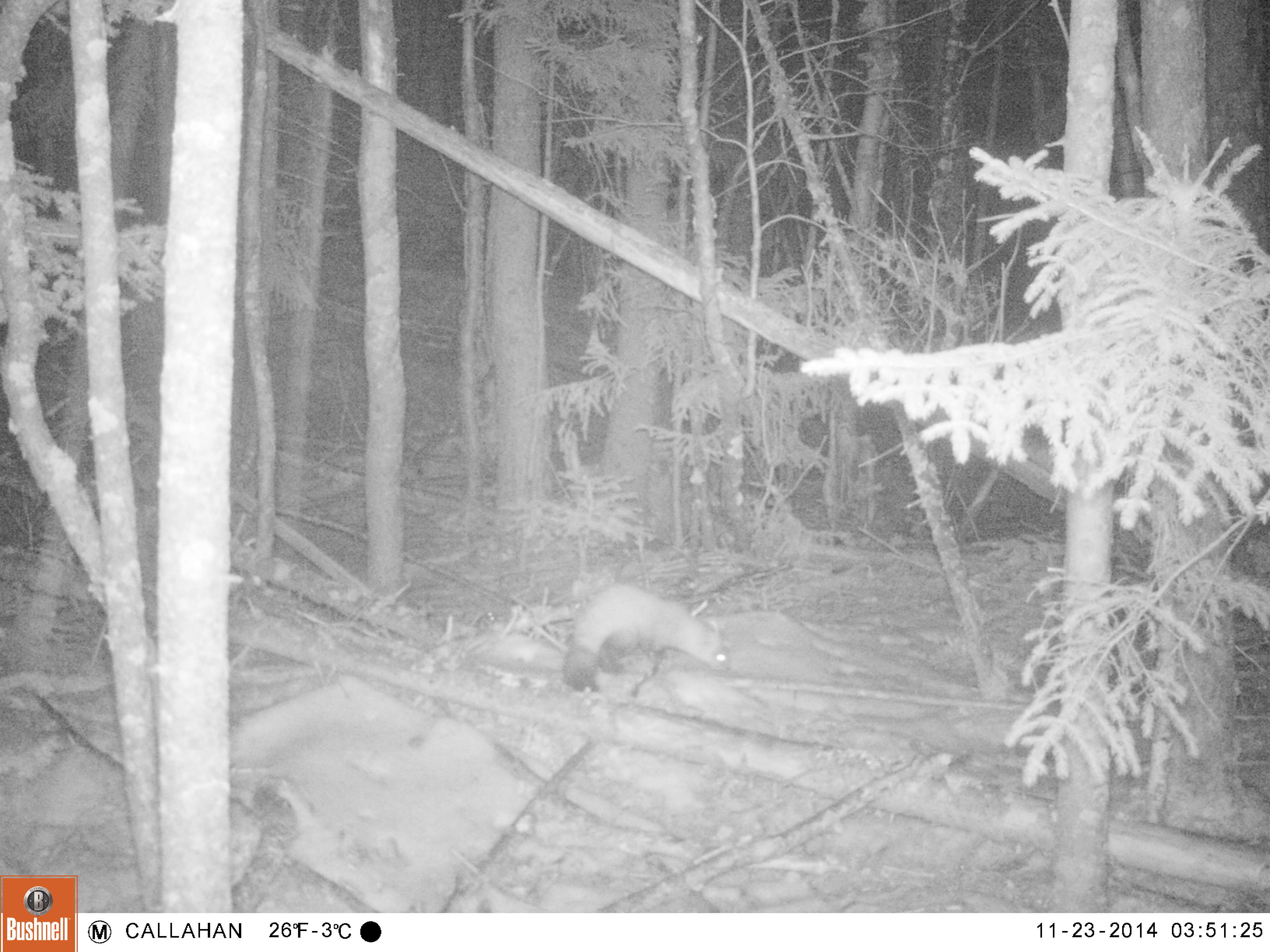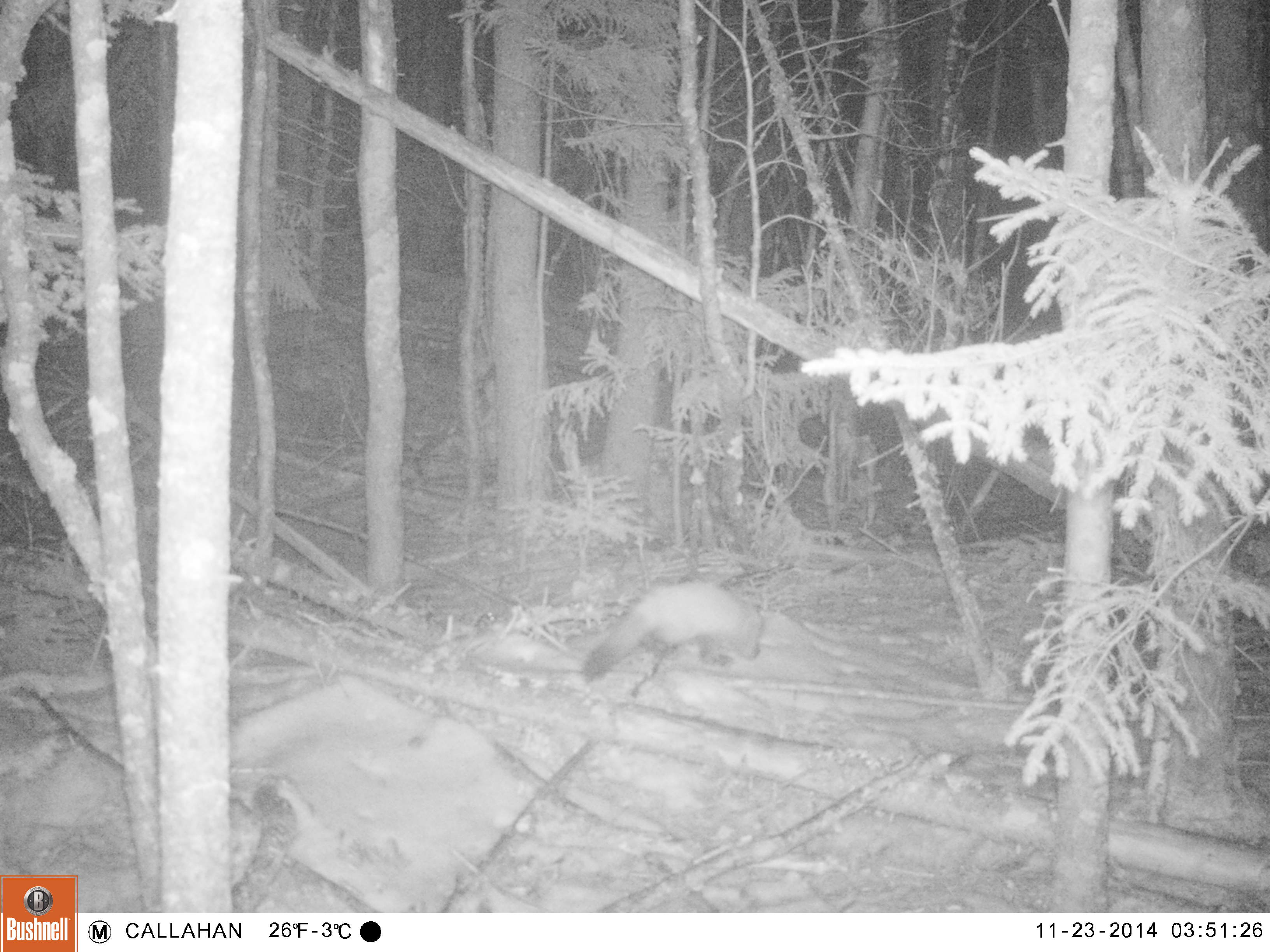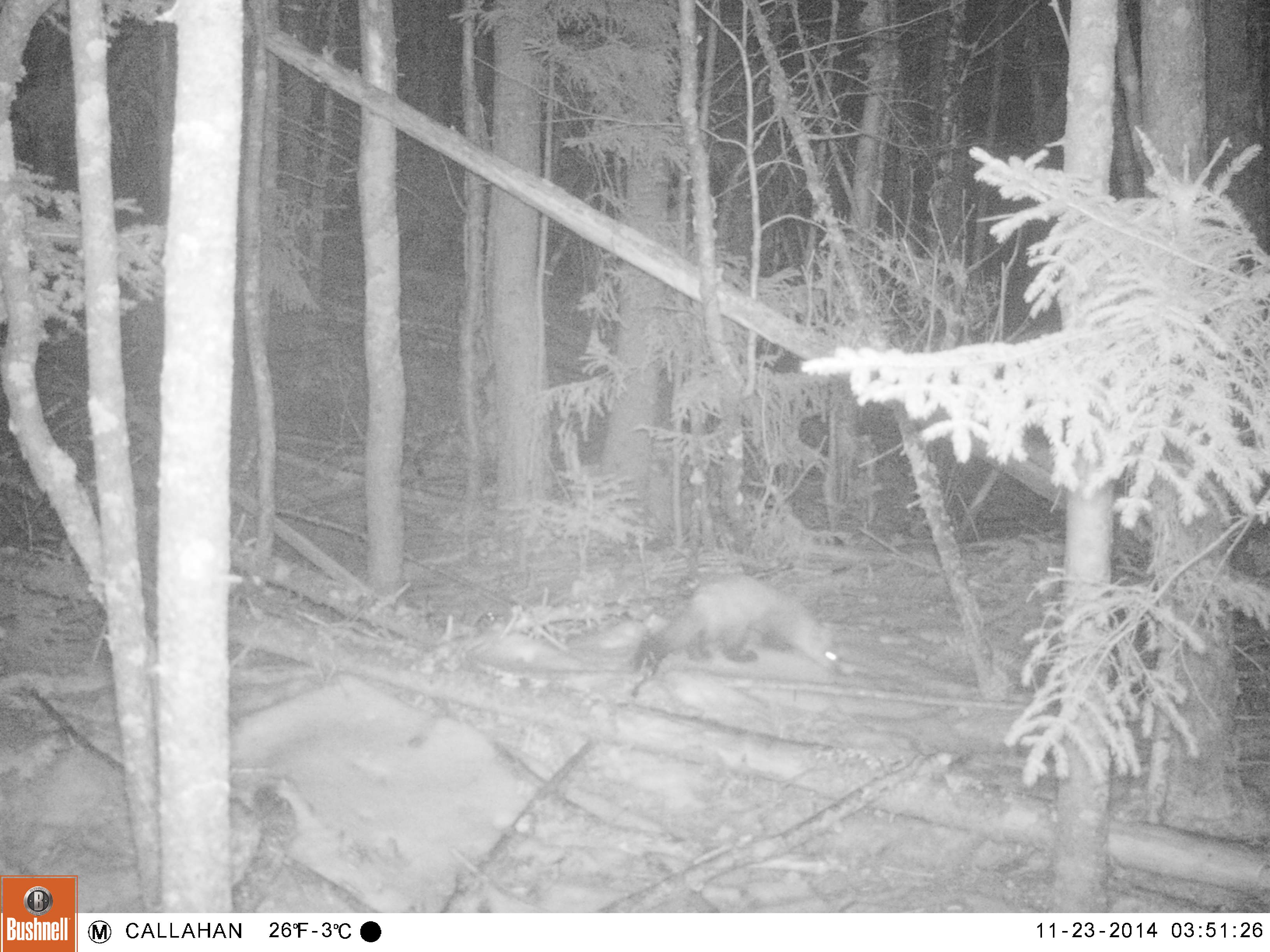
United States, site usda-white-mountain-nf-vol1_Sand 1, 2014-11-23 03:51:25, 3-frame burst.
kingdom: Animalia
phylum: Chordata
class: Mammalia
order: Carnivora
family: Mustelidae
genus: Martes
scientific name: Martes americana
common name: american marten